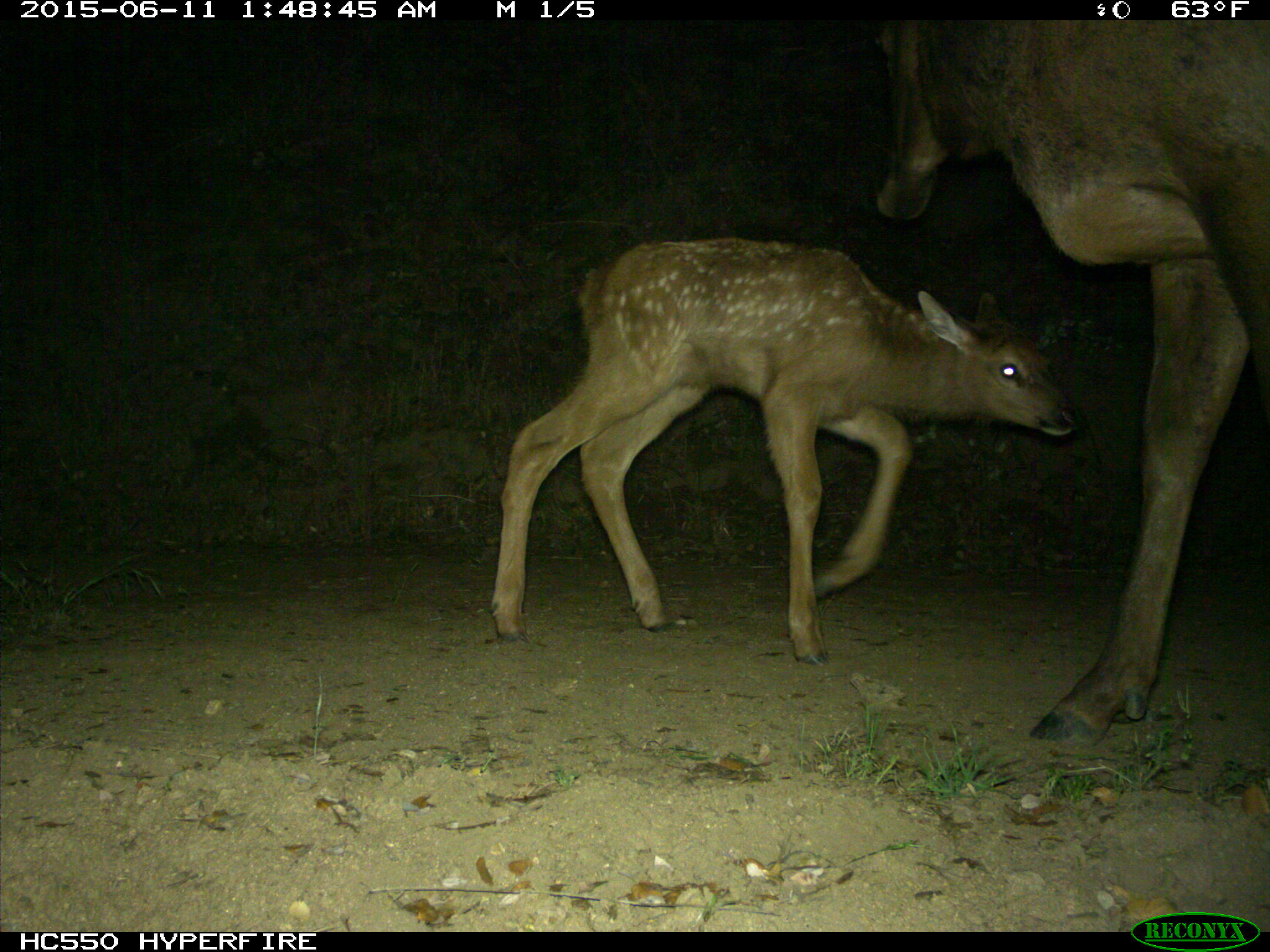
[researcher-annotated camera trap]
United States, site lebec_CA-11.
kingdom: Animalia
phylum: Chordata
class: Mammalia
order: Artiodactyla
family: Cervidae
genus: Cervus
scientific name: Cervus canadensis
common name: elk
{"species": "Cervus canadensis (elk)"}